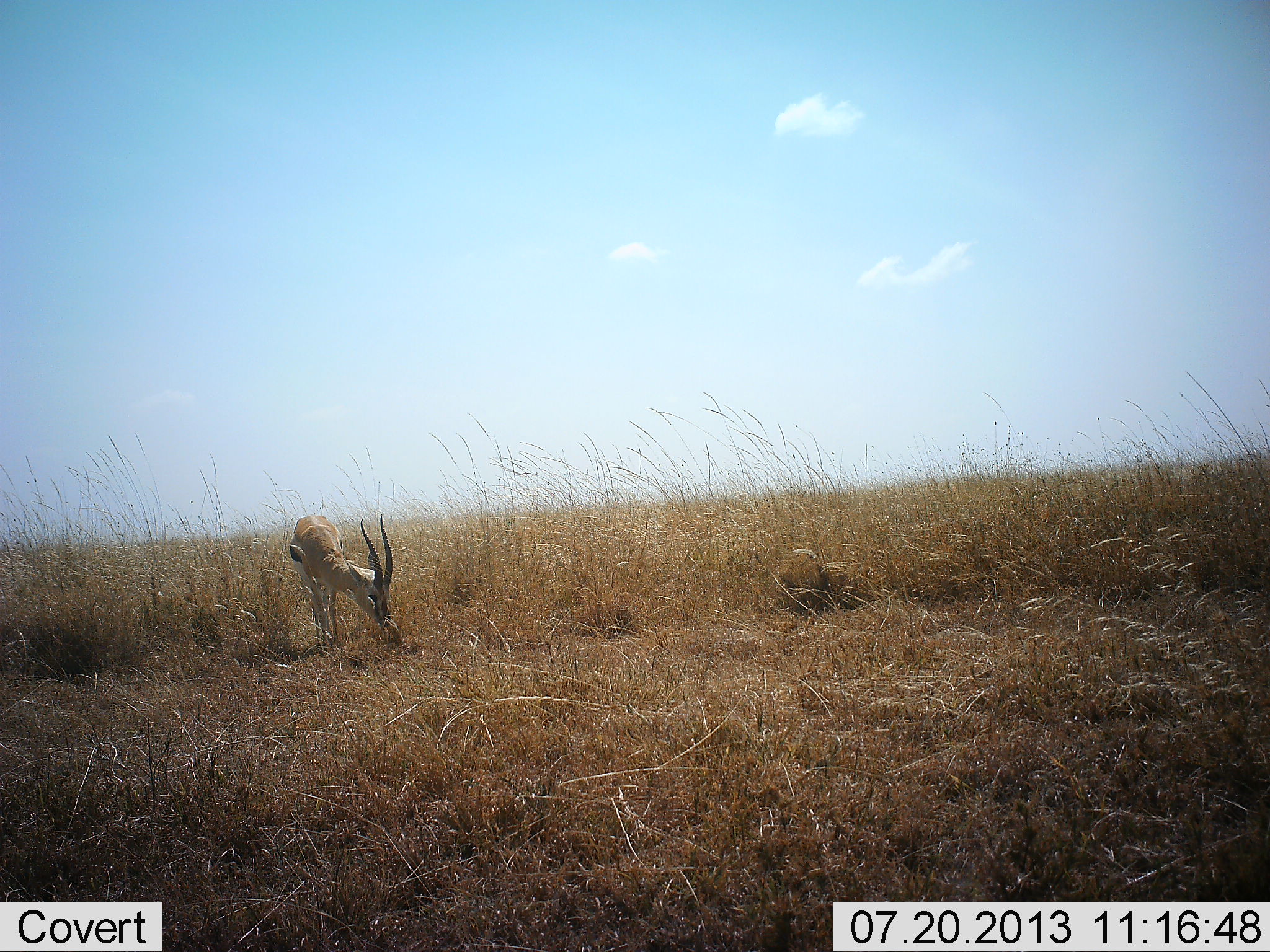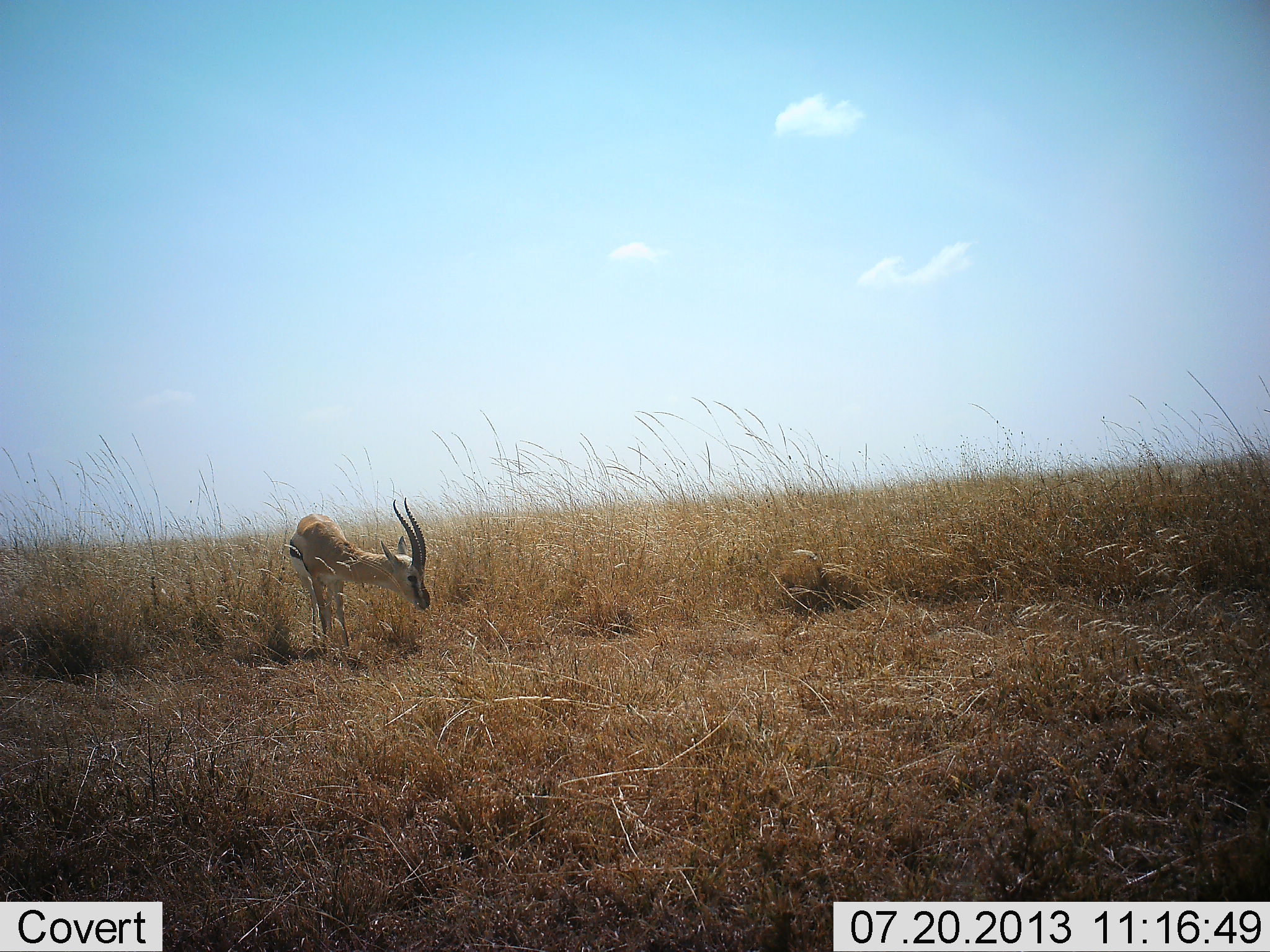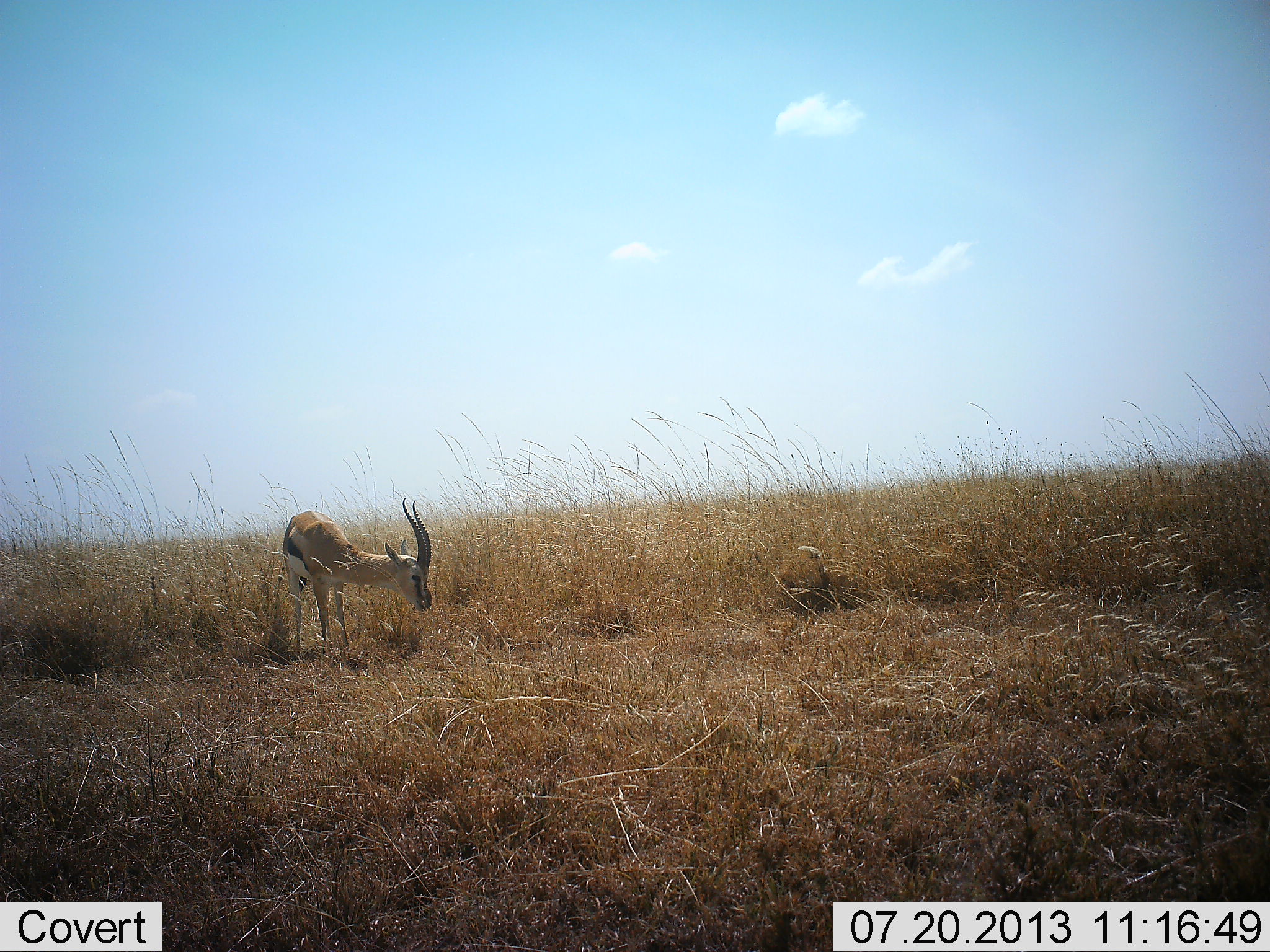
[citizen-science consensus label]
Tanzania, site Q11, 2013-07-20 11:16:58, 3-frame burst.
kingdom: Animalia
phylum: Chordata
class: Mammalia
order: Artiodactyla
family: Bovidae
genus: Eudorcas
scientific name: Eudorcas thomsonii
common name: thomson's gazelle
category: gazellethomsons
Gazellethomsons (thomson's gazelle) (Eudorcas thomsonii), count 1. Behavior (volunteer vote fractions): standing 40%, resting 0%, moving 13%, interacting 0%. Young present (vote fraction): 0%. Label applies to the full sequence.